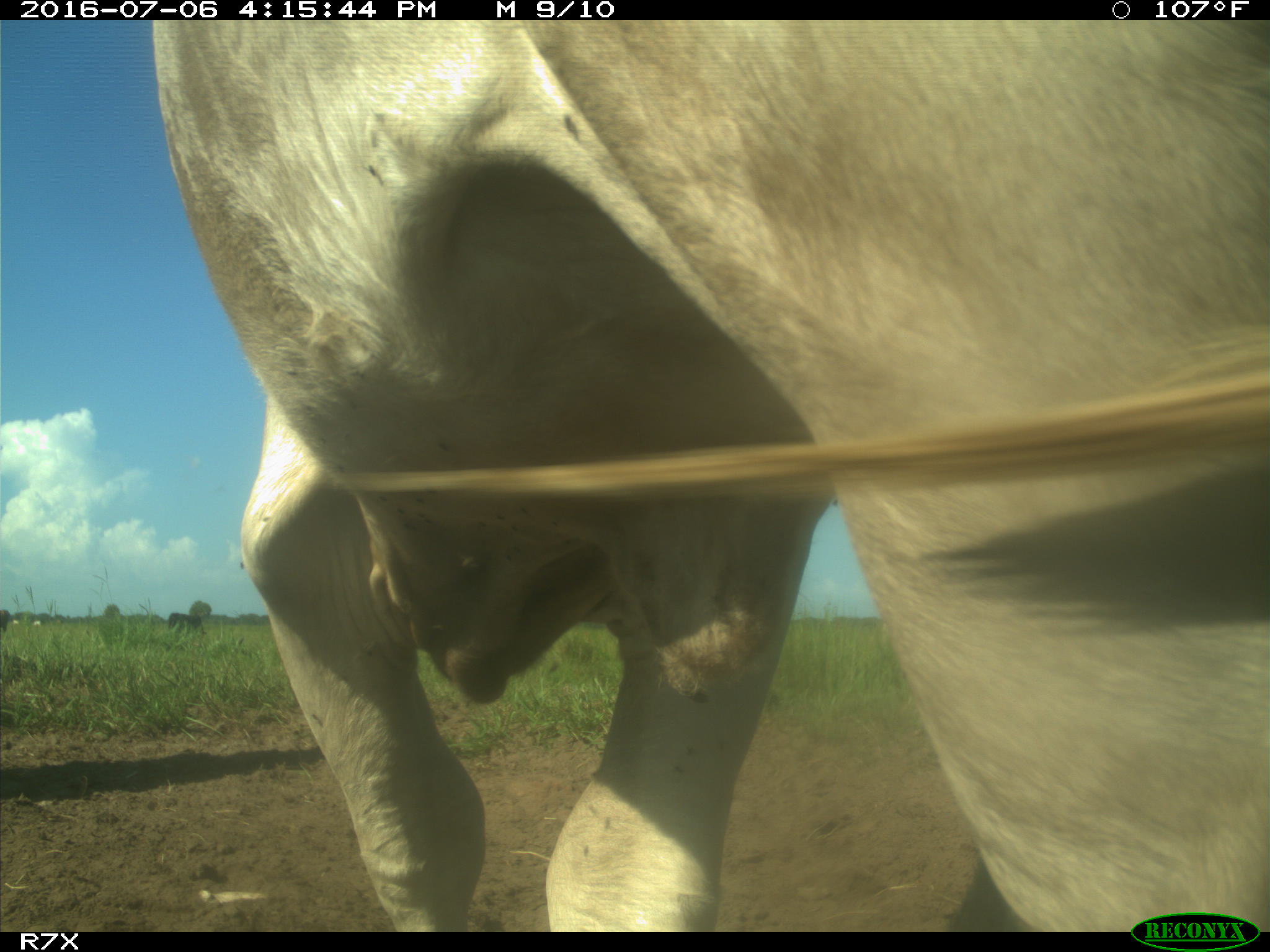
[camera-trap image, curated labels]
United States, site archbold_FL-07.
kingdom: Animalia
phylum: Chordata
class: Mammalia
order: Artiodactyla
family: Bovidae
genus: Bos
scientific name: Bos taurus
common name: domestic cow